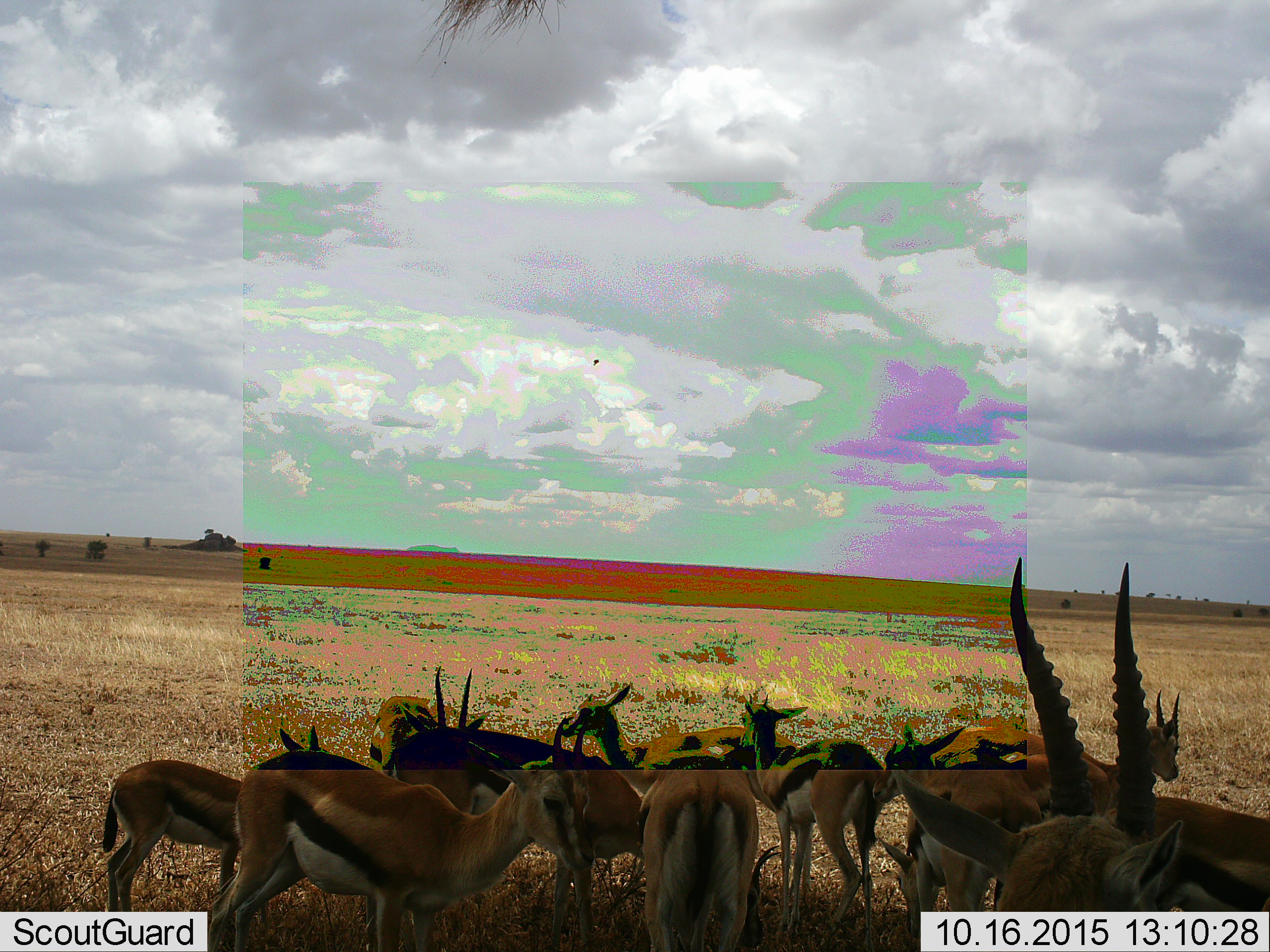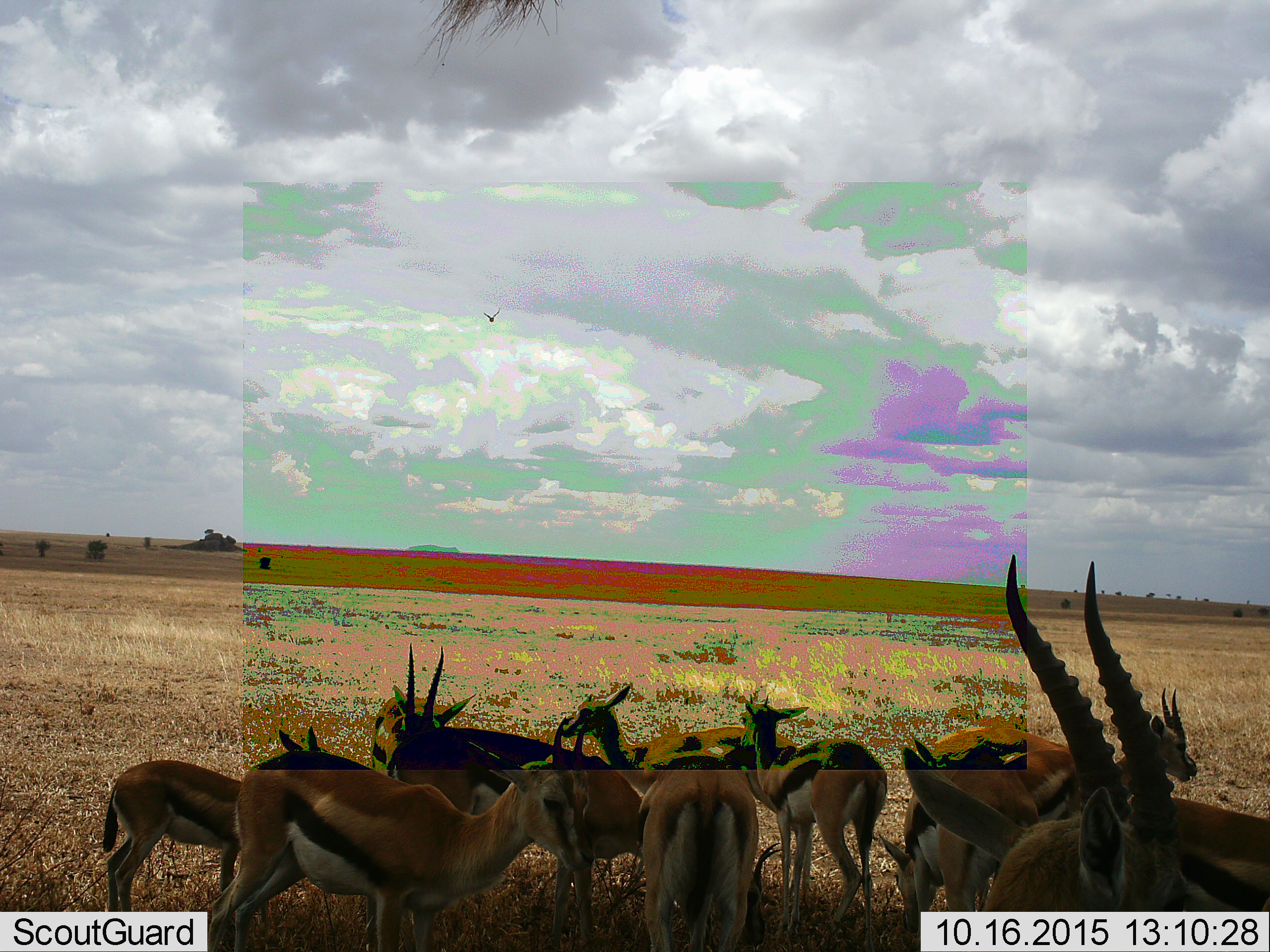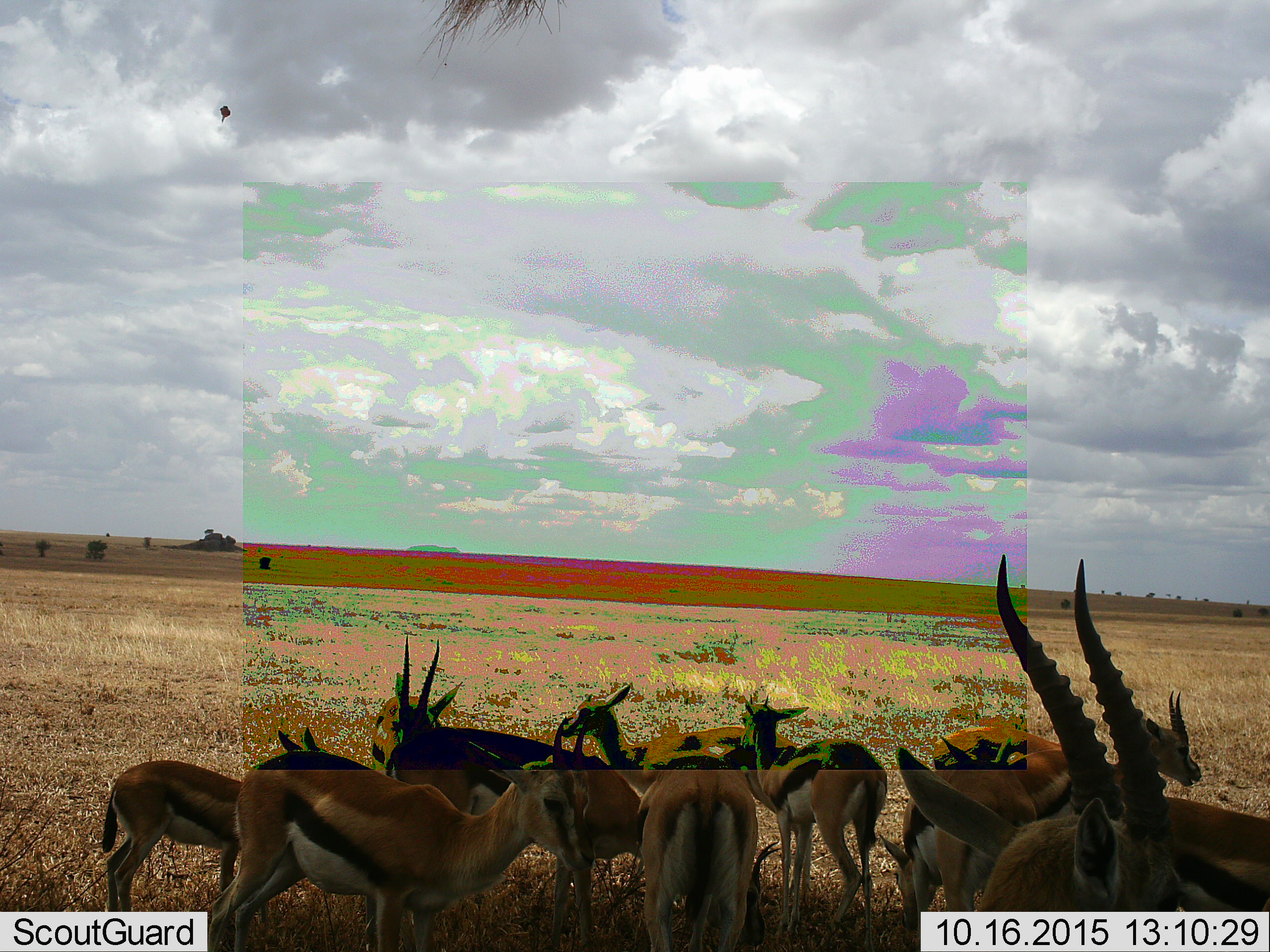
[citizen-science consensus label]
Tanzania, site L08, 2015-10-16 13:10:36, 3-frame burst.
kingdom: Animalia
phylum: Chordata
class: Mammalia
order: Artiodactyla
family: Bovidae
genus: Eudorcas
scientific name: Eudorcas thomsonii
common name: thomson's gazelle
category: gazellethomsons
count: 11-50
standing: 100%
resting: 0%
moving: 11%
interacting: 0%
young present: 33%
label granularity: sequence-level